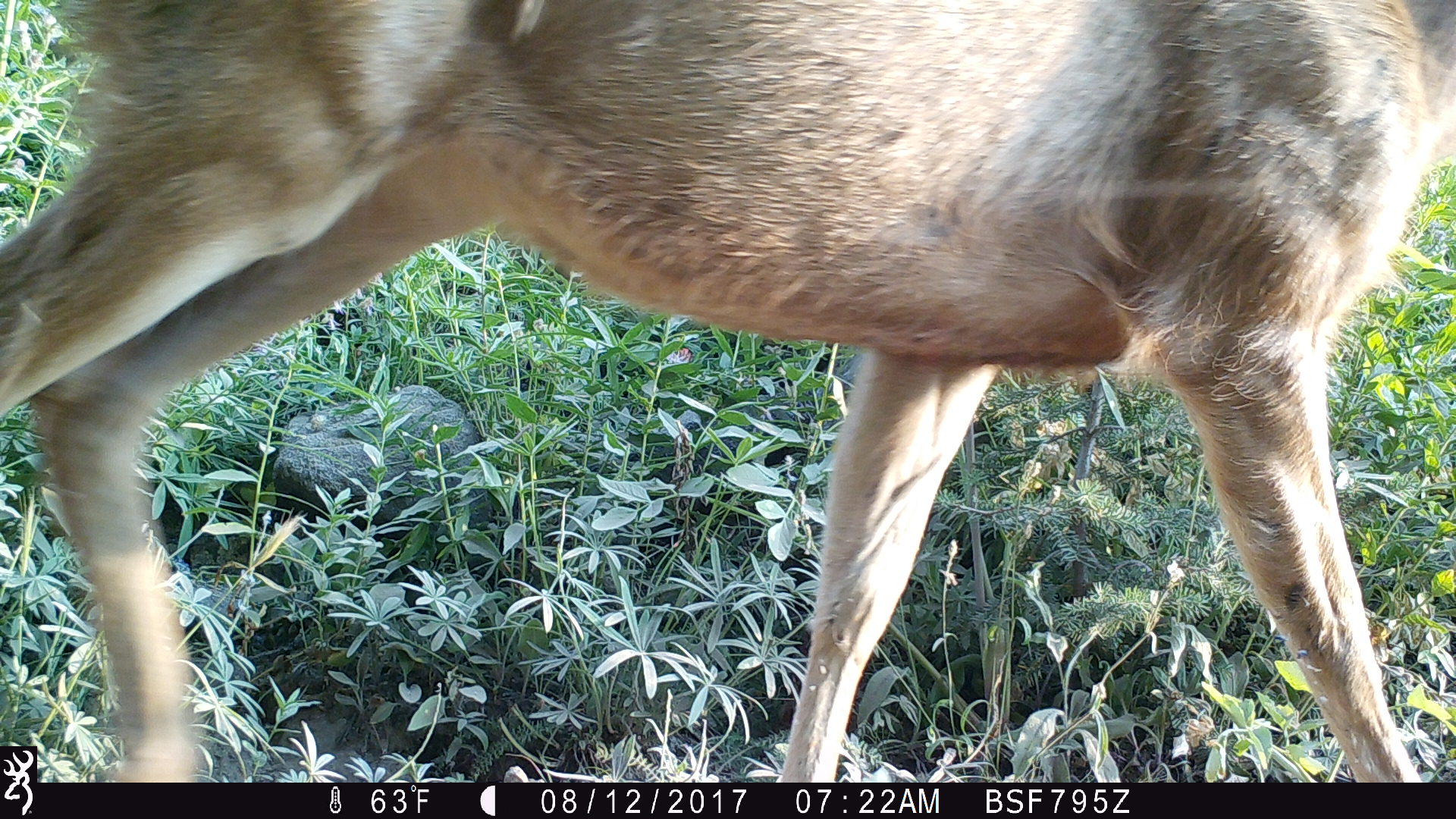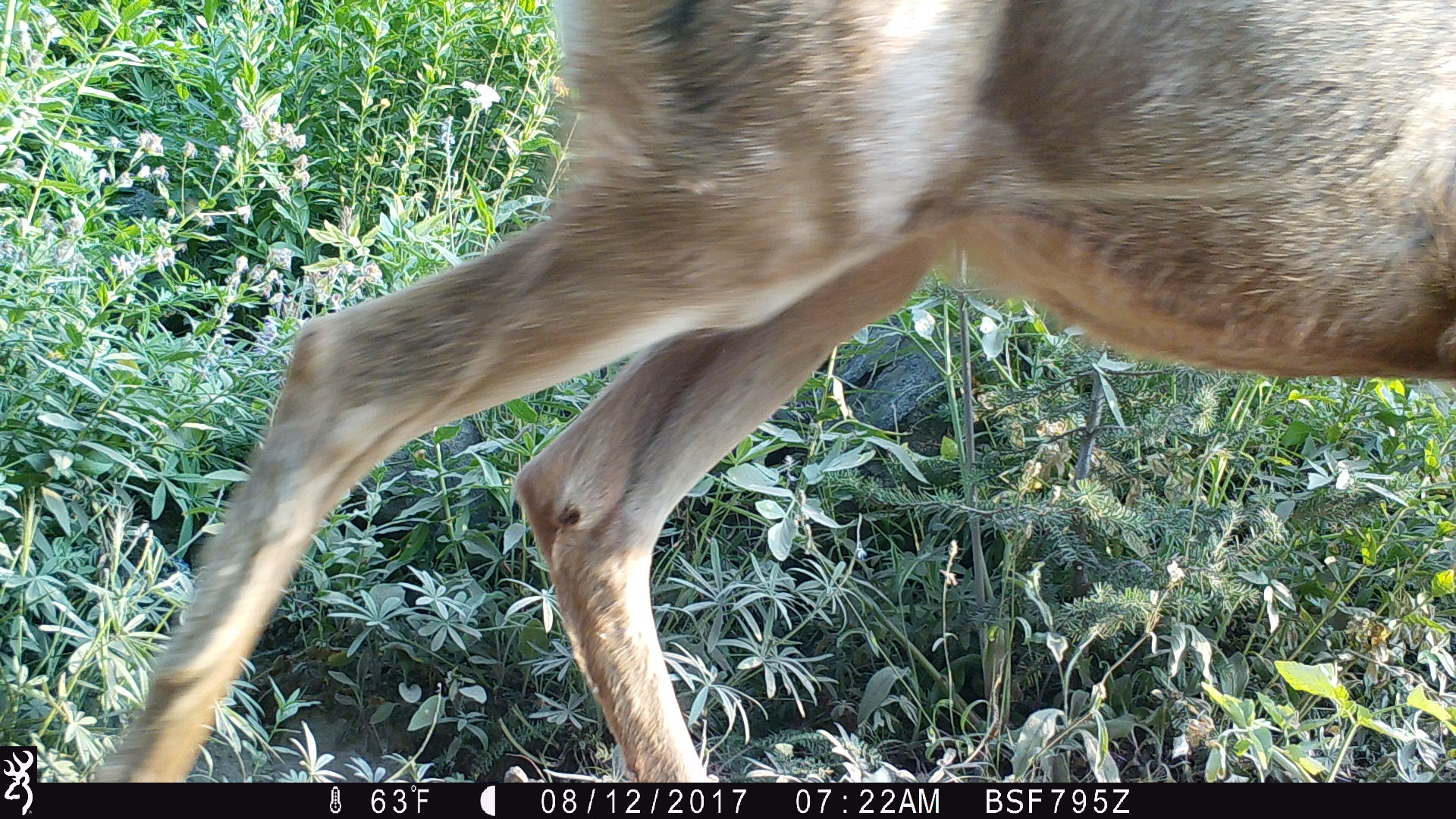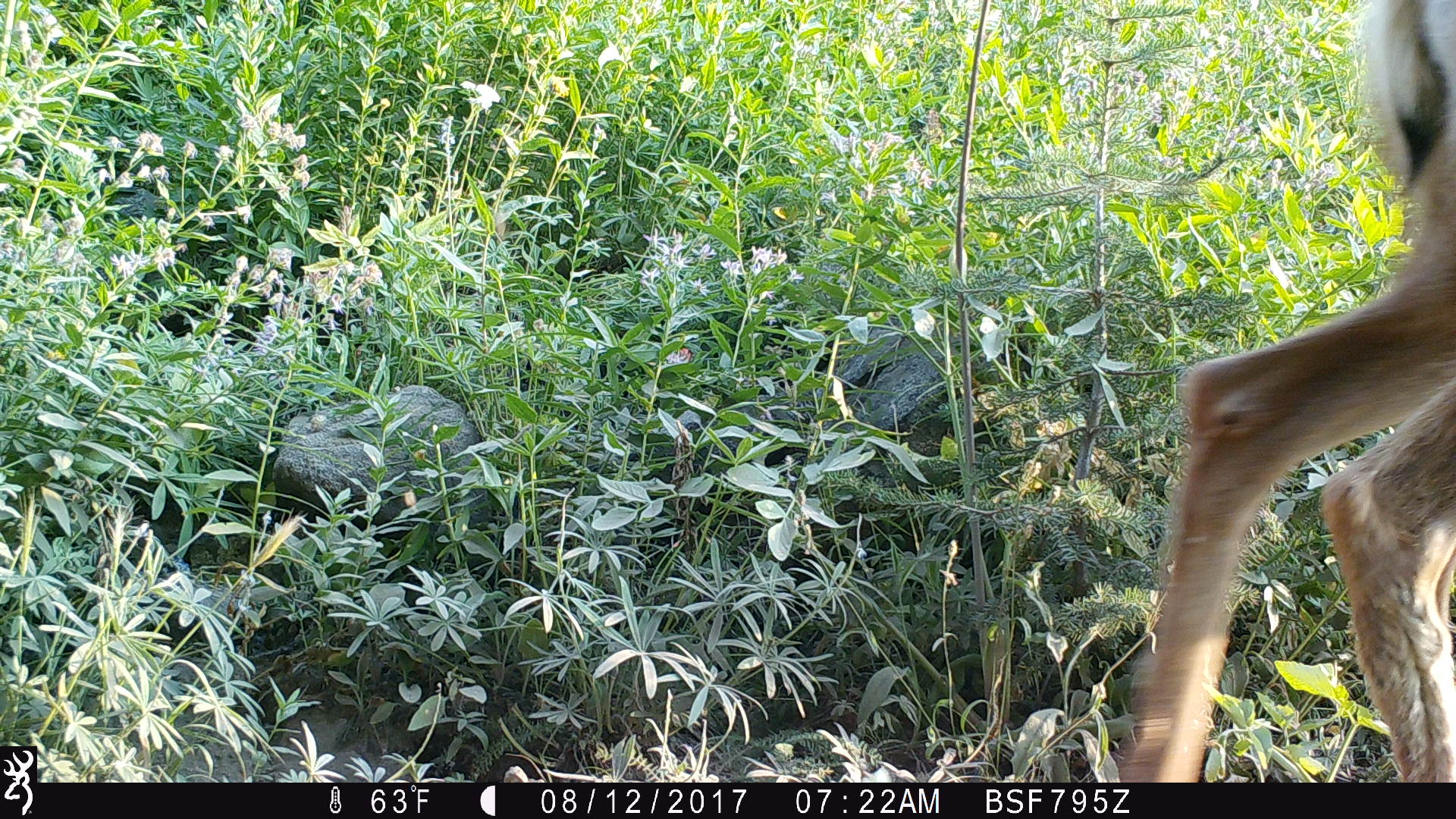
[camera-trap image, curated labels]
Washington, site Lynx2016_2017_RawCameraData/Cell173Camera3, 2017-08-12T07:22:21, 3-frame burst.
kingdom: Animalia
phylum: Chordata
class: Mammalia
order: Artiodactyla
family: Cervidae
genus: Odocoileus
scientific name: Odocoileus hemionus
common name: mule deer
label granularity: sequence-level